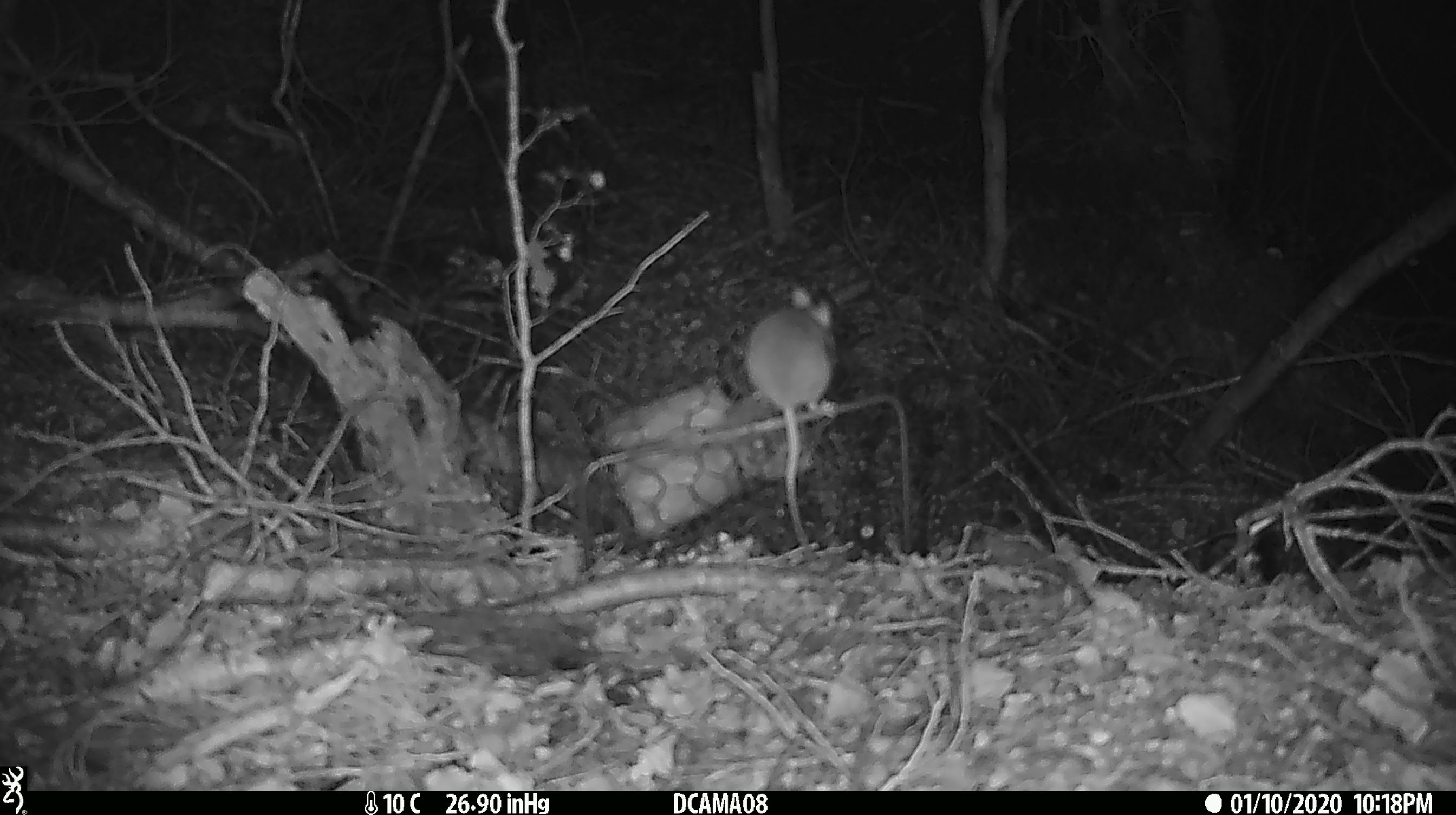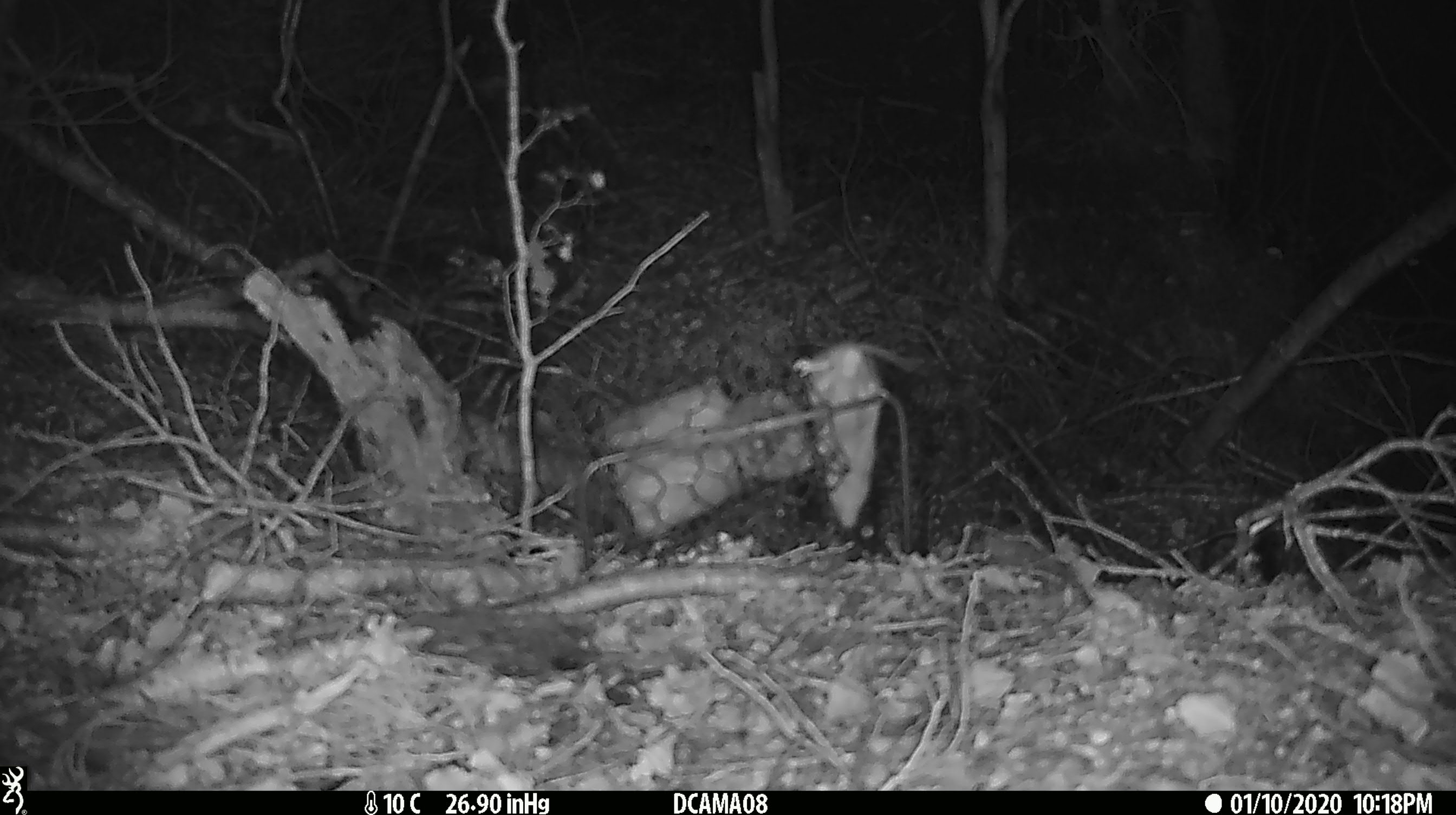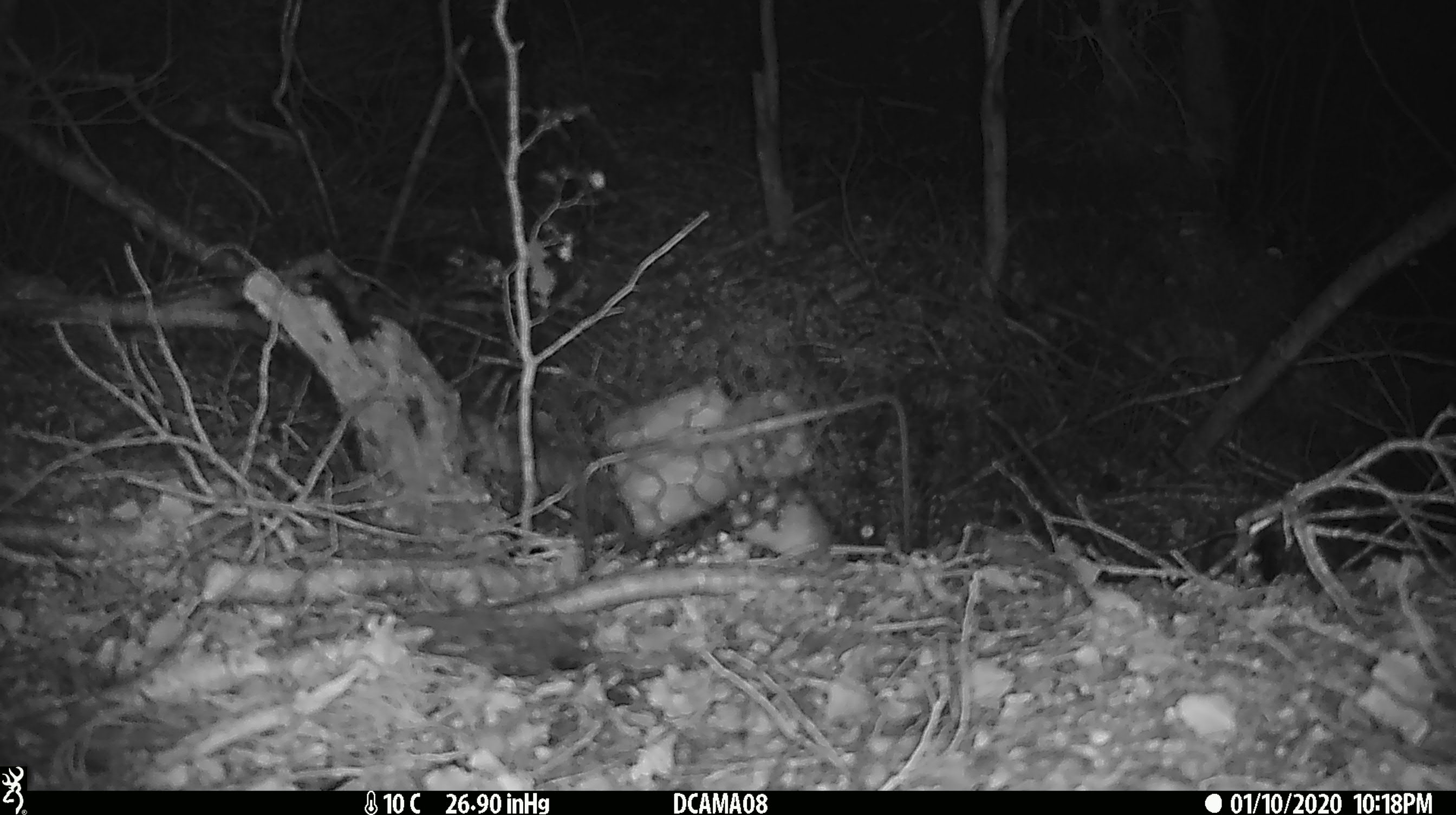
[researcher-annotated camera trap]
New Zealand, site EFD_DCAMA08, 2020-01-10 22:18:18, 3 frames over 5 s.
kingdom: Animalia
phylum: Chordata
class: Mammalia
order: Rodentia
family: Muridae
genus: Mus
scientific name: Mus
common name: mouse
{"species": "mouse (Mus)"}